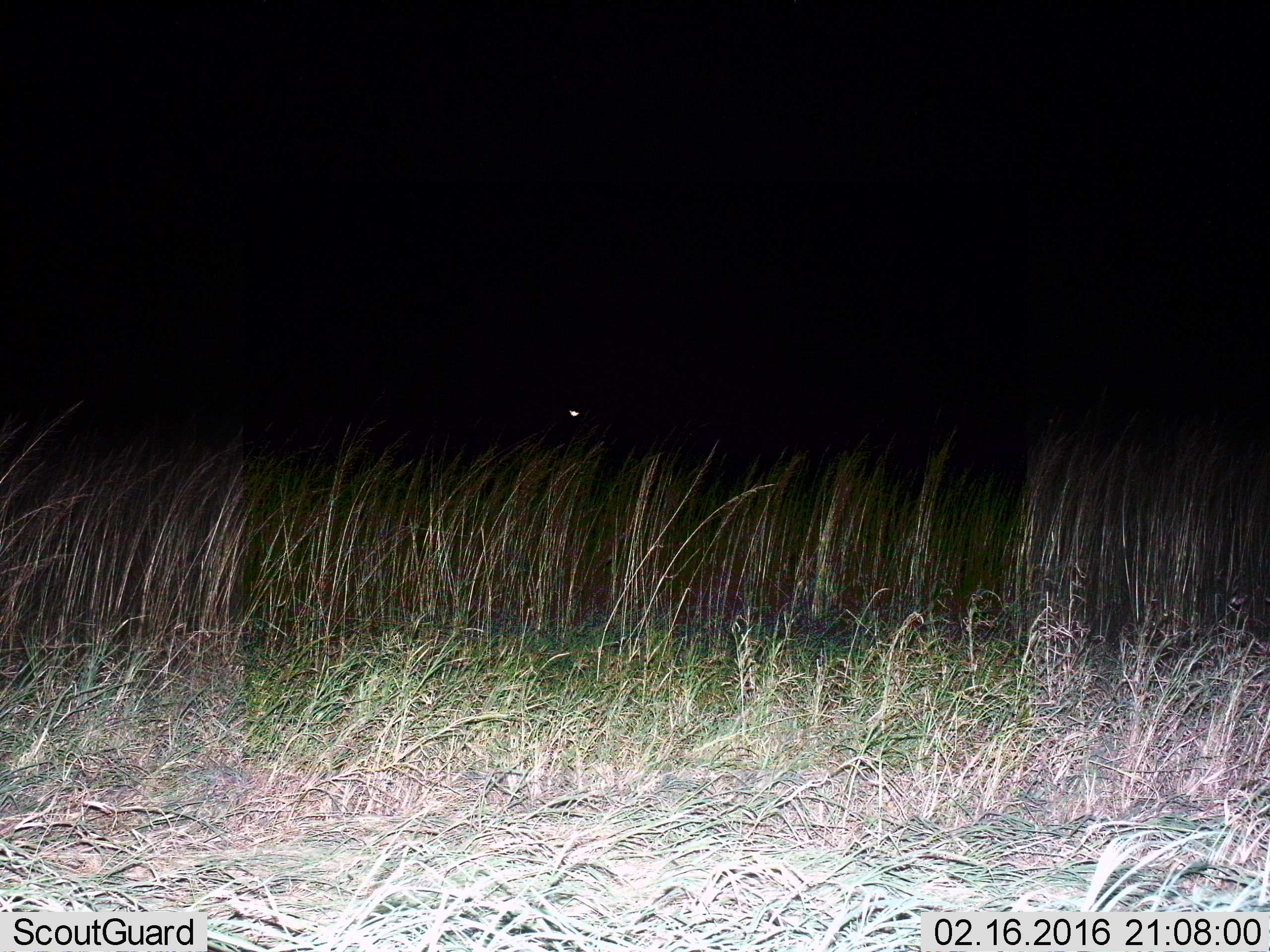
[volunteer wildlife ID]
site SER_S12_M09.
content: unidentified animal